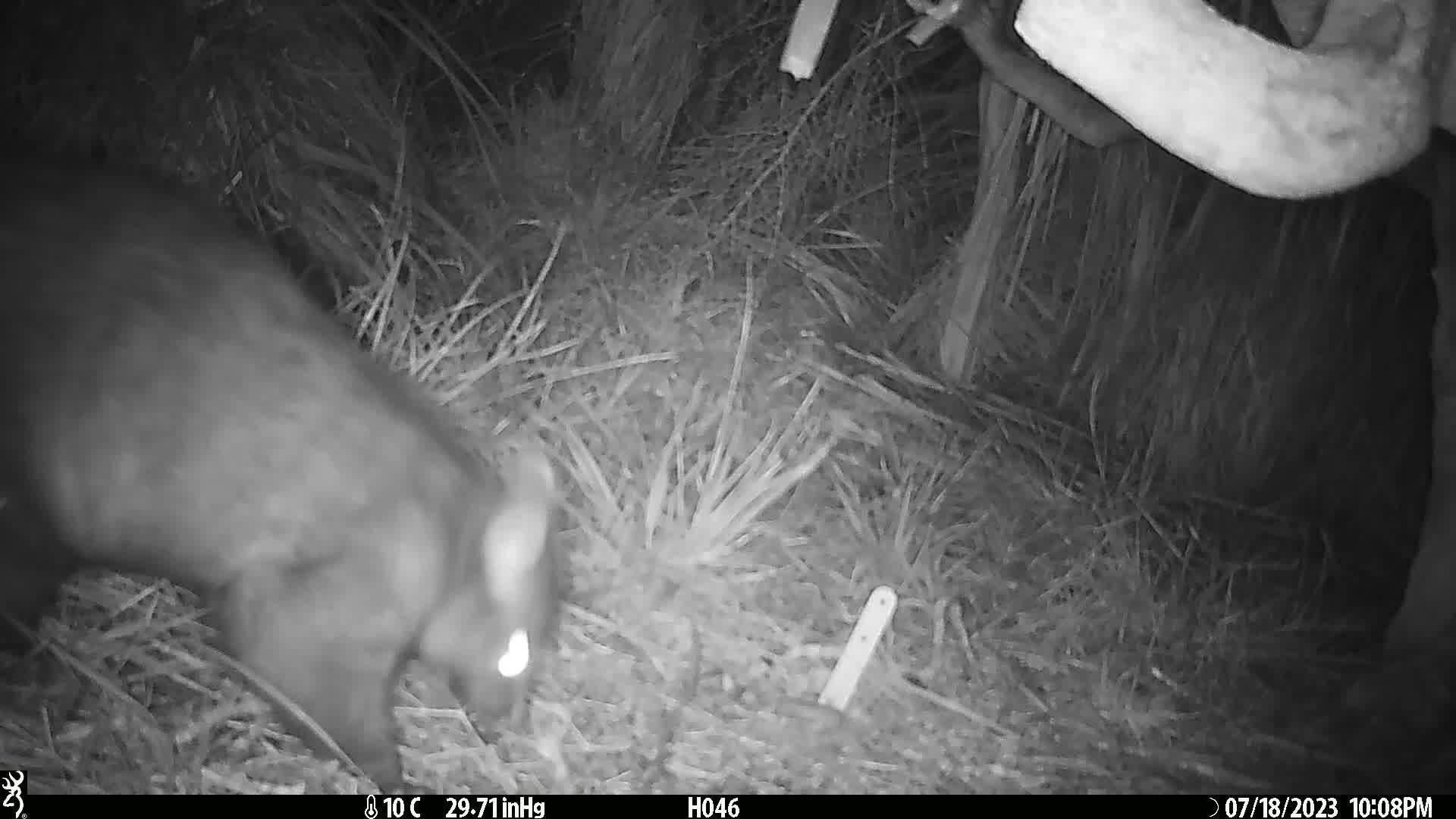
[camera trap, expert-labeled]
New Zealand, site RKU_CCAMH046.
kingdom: Animalia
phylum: Chordata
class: Mammalia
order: Diprotodontia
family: Phalangeridae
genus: Trichosurus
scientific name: Trichosurus vulpecula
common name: common brushtail possum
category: possum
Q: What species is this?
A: Possum (common brushtail possum) (Trichosurus vulpecula).